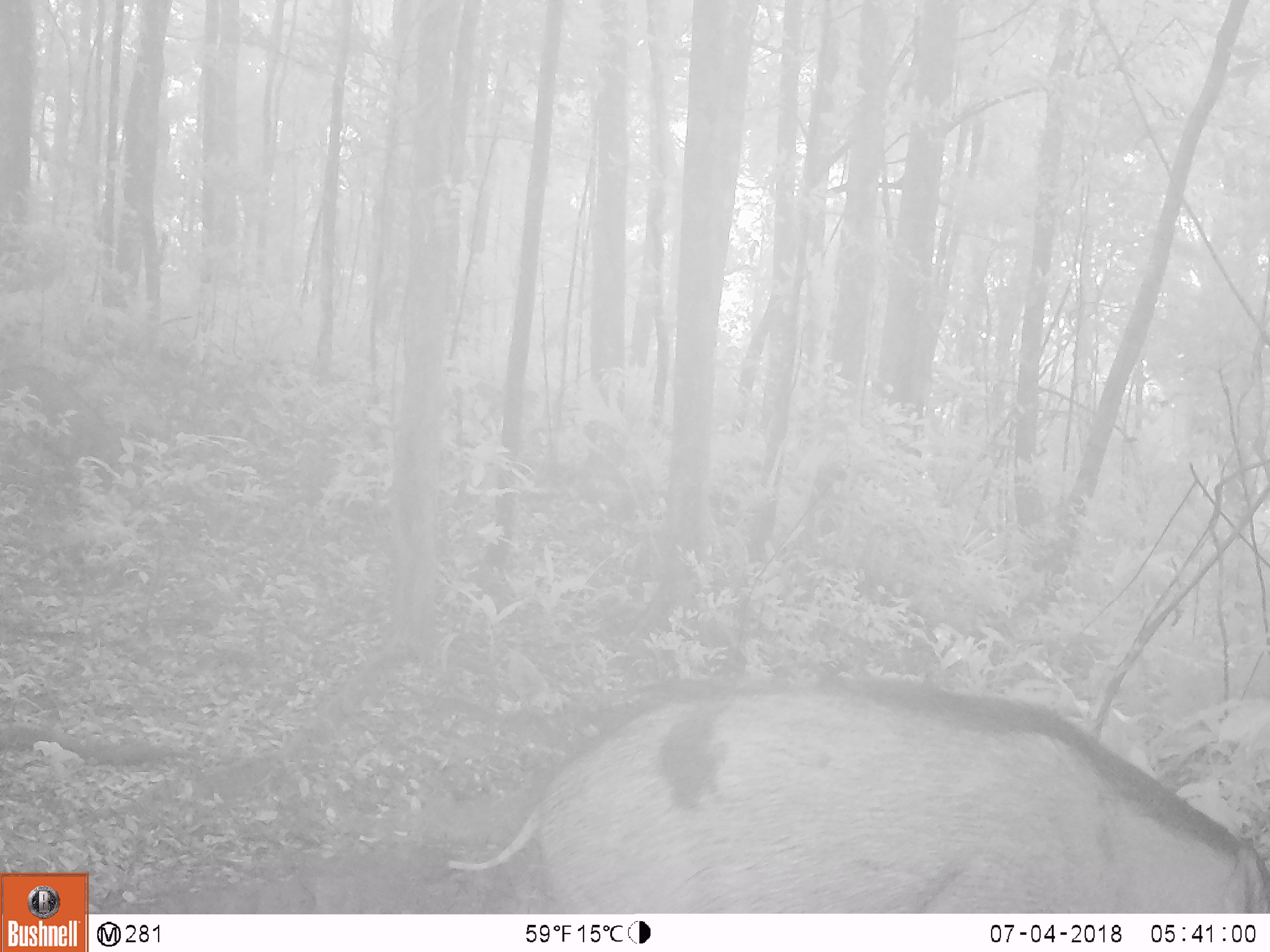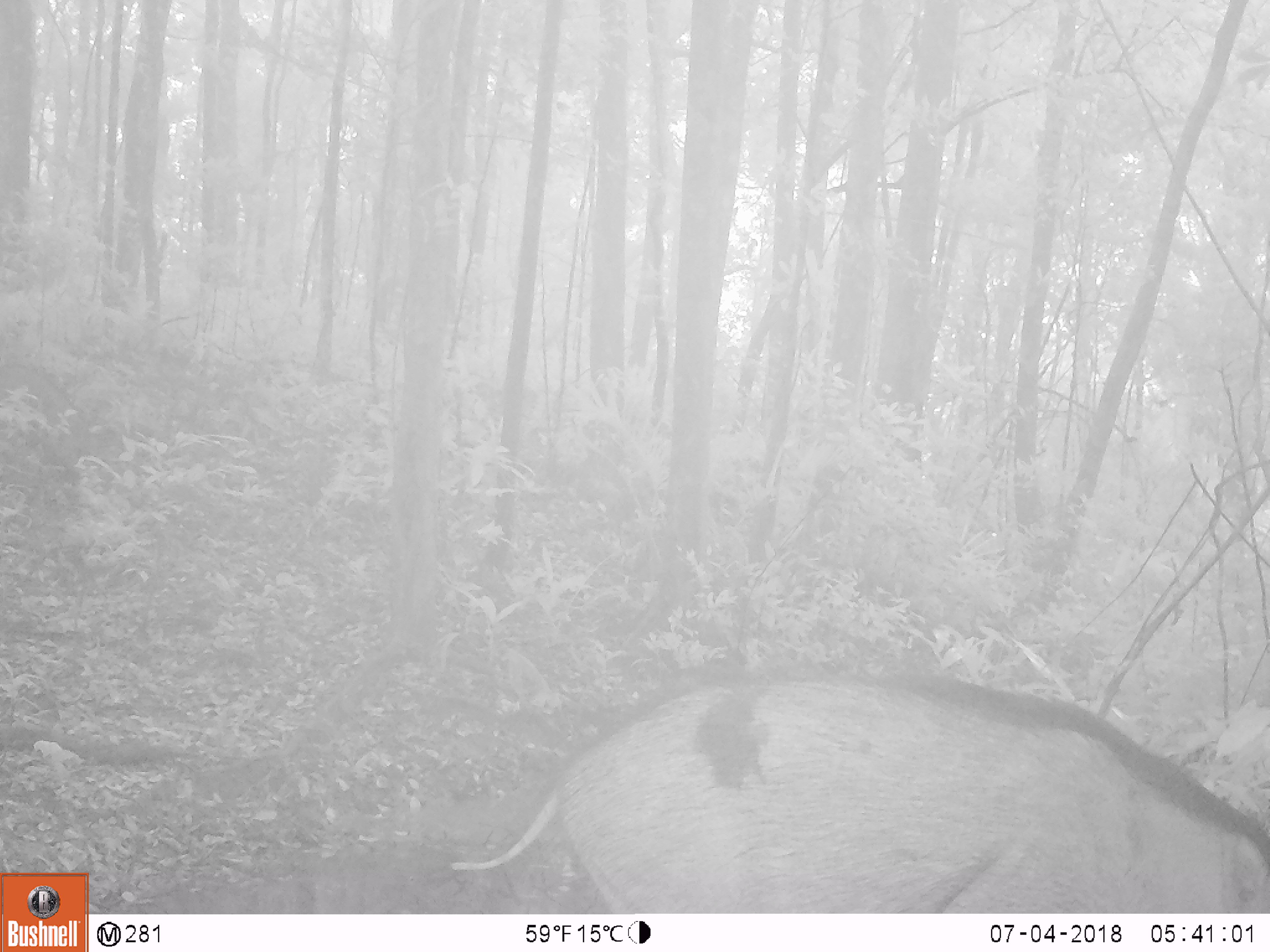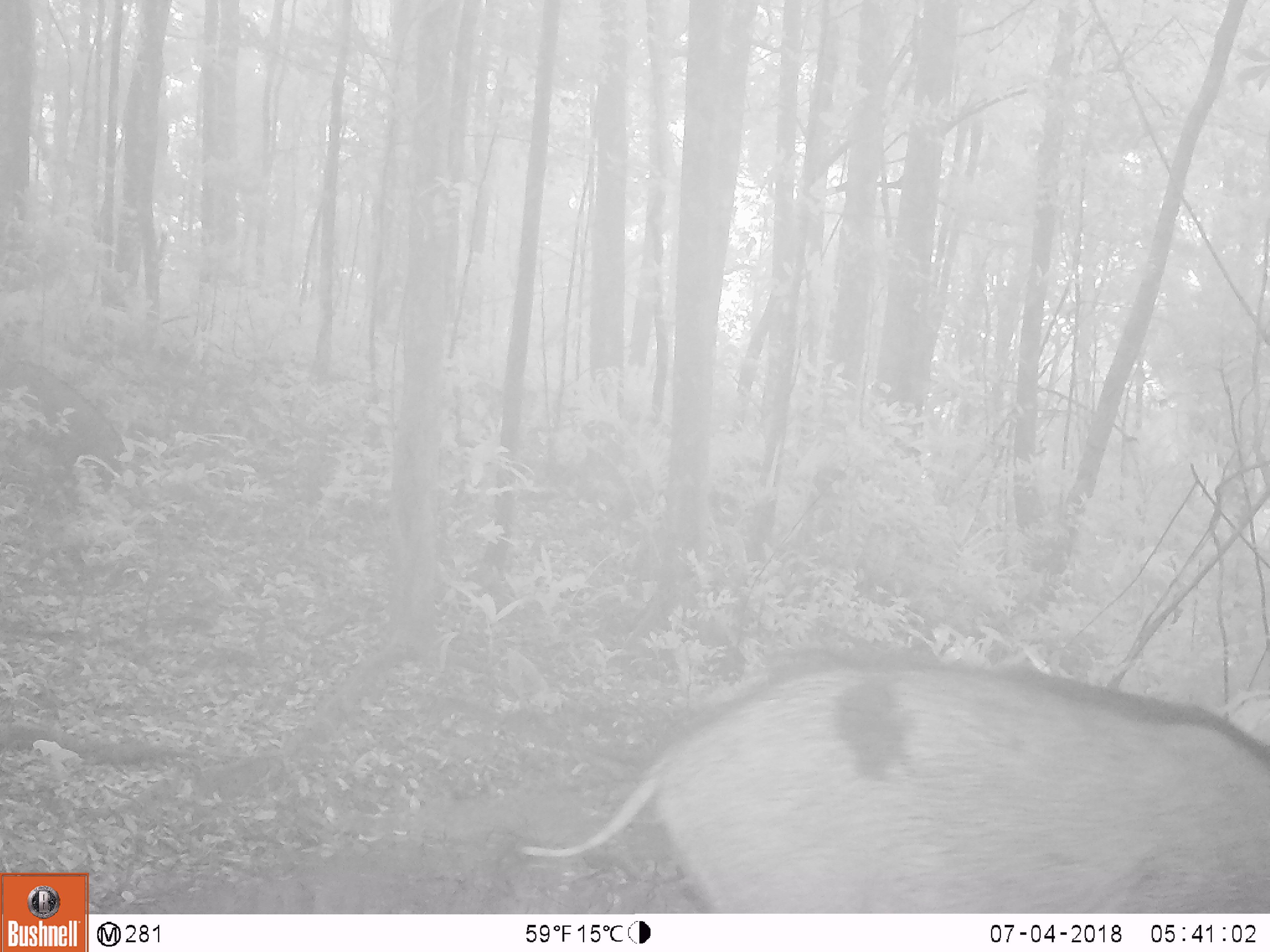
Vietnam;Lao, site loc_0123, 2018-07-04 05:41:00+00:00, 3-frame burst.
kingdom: Animalia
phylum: Chordata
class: Mammalia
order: Artiodactyla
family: Suidae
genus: Sus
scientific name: Sus scrofa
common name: eurasian wild pig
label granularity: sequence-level